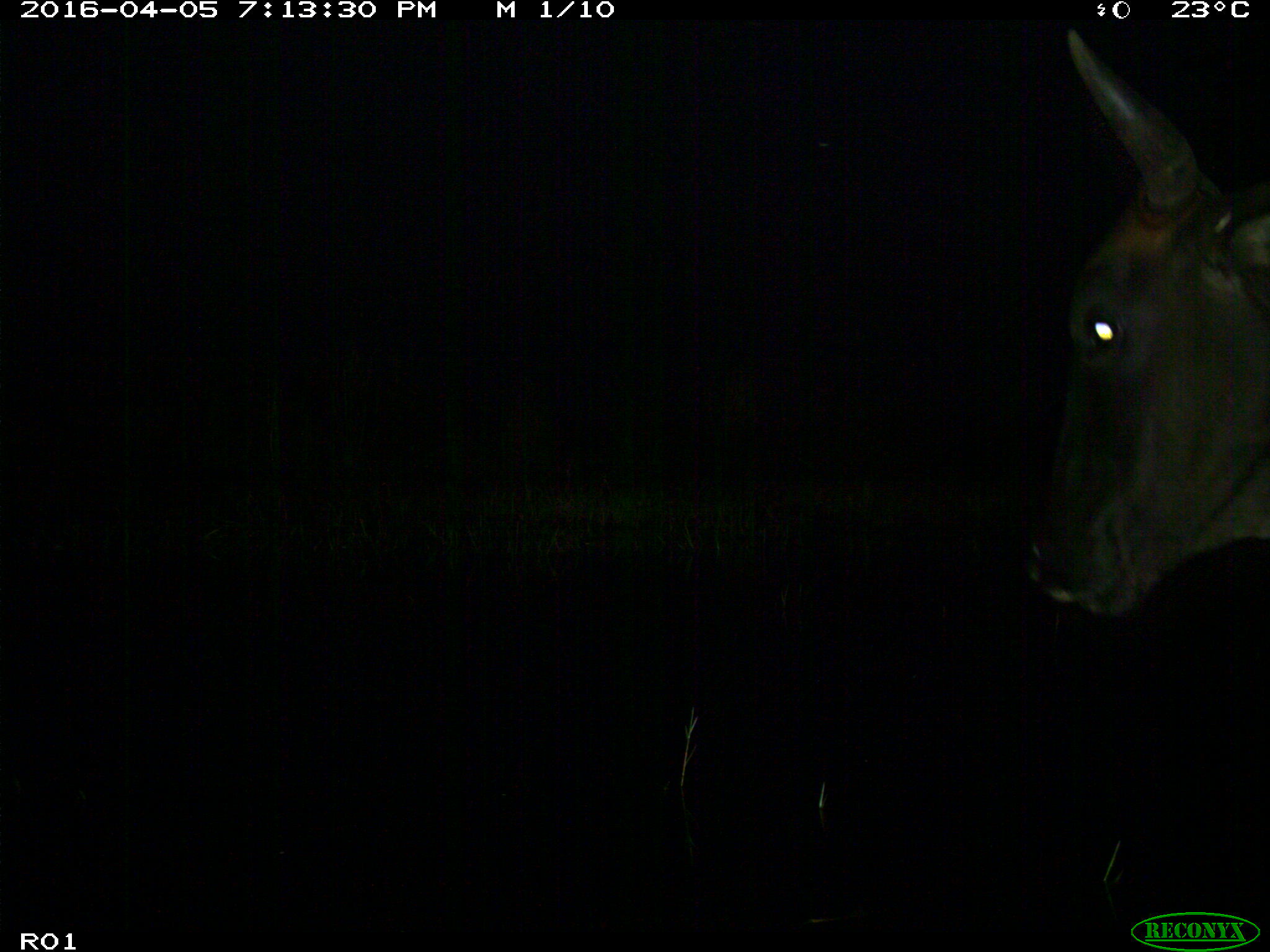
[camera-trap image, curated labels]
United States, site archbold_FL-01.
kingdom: Animalia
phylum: Chordata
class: Mammalia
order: Artiodactyla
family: Bovidae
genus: Bos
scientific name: Bos taurus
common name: domestic cow